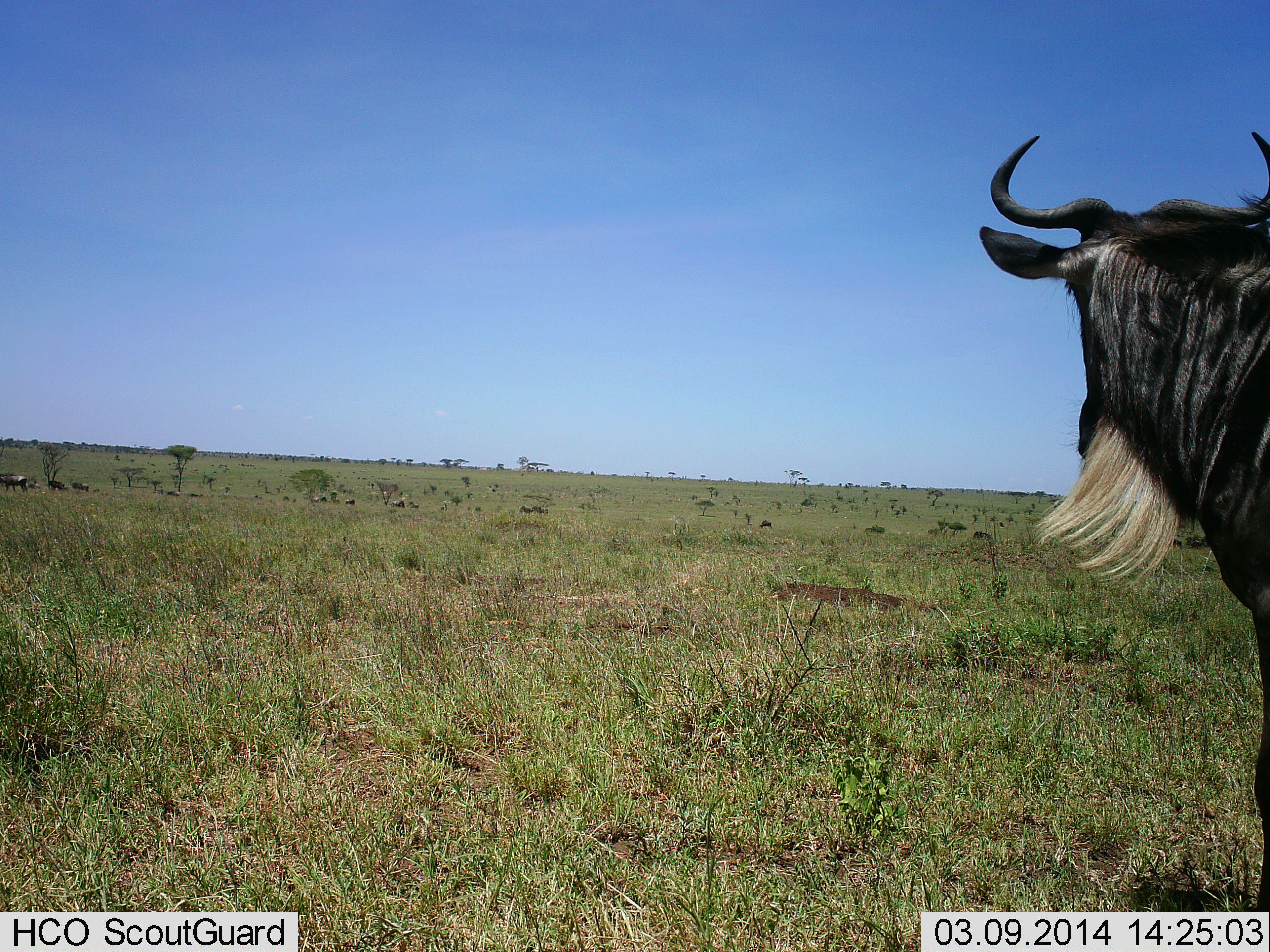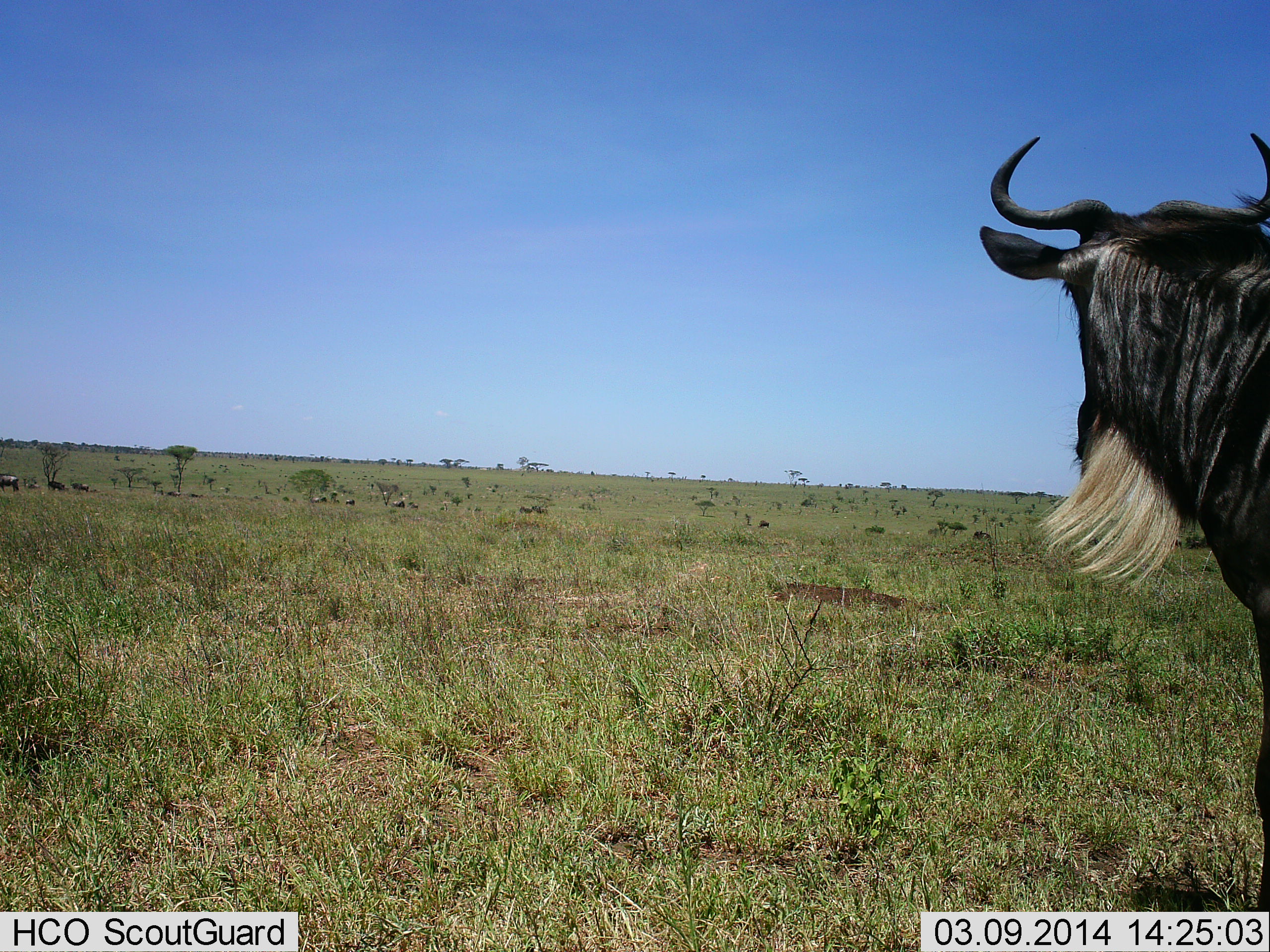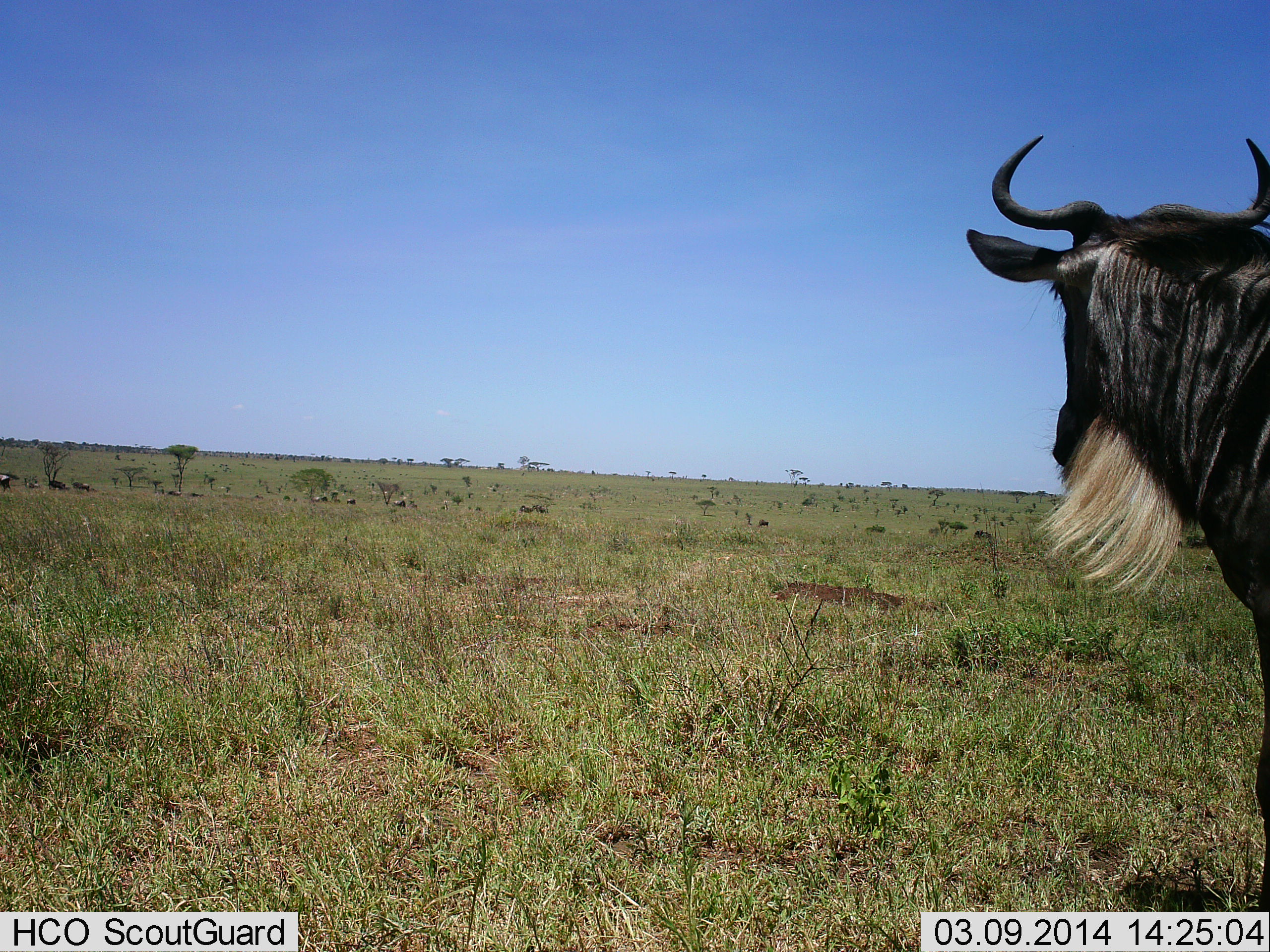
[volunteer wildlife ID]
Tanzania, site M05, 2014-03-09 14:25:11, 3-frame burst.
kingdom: Animalia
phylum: Chordata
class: Mammalia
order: Artiodactyla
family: Bovidae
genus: Connochaetes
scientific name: Connochaetes taurinus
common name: blue wildebeest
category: wildebeest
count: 7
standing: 100%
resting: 0%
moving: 20%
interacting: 0%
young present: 0%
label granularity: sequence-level